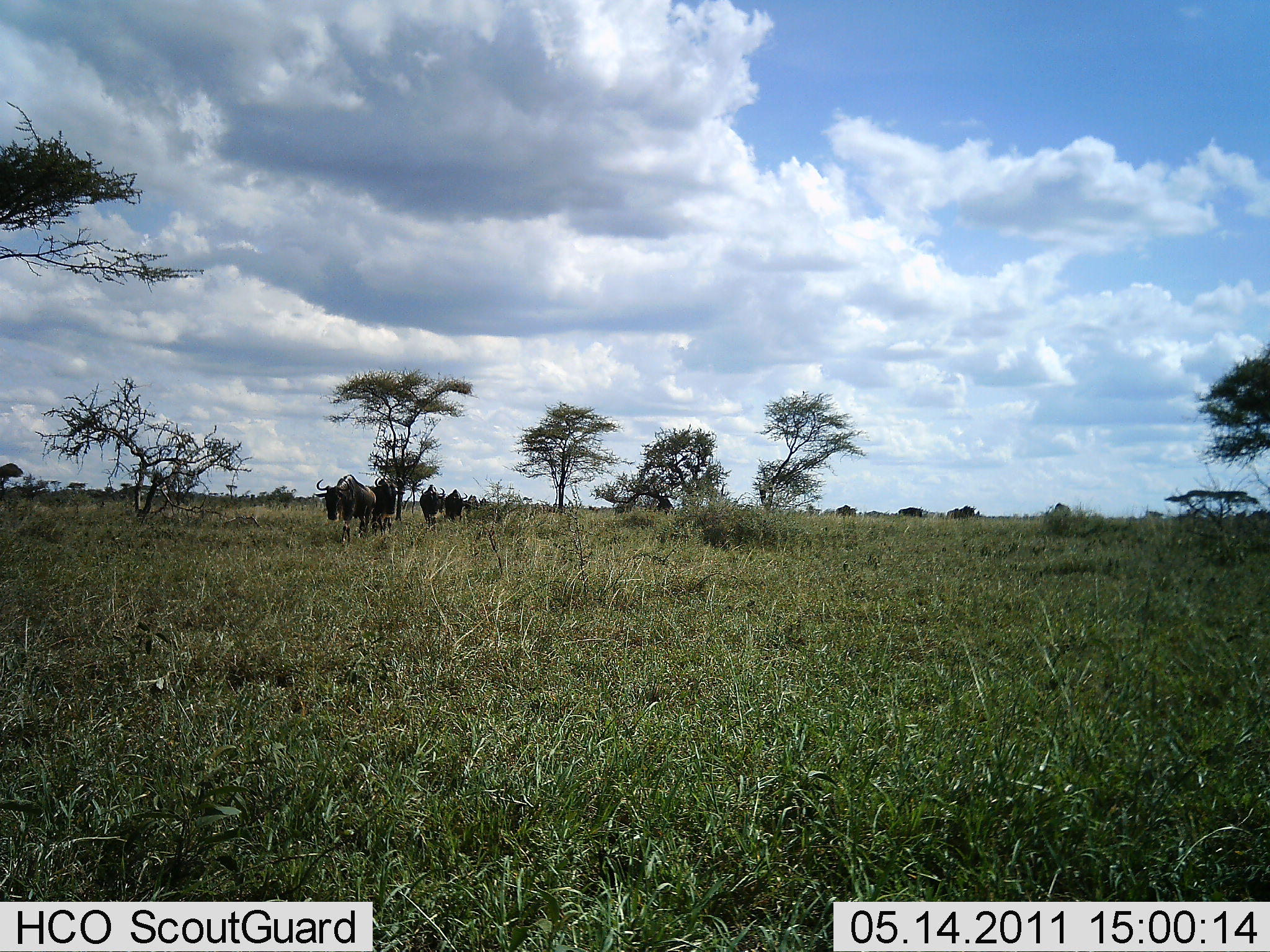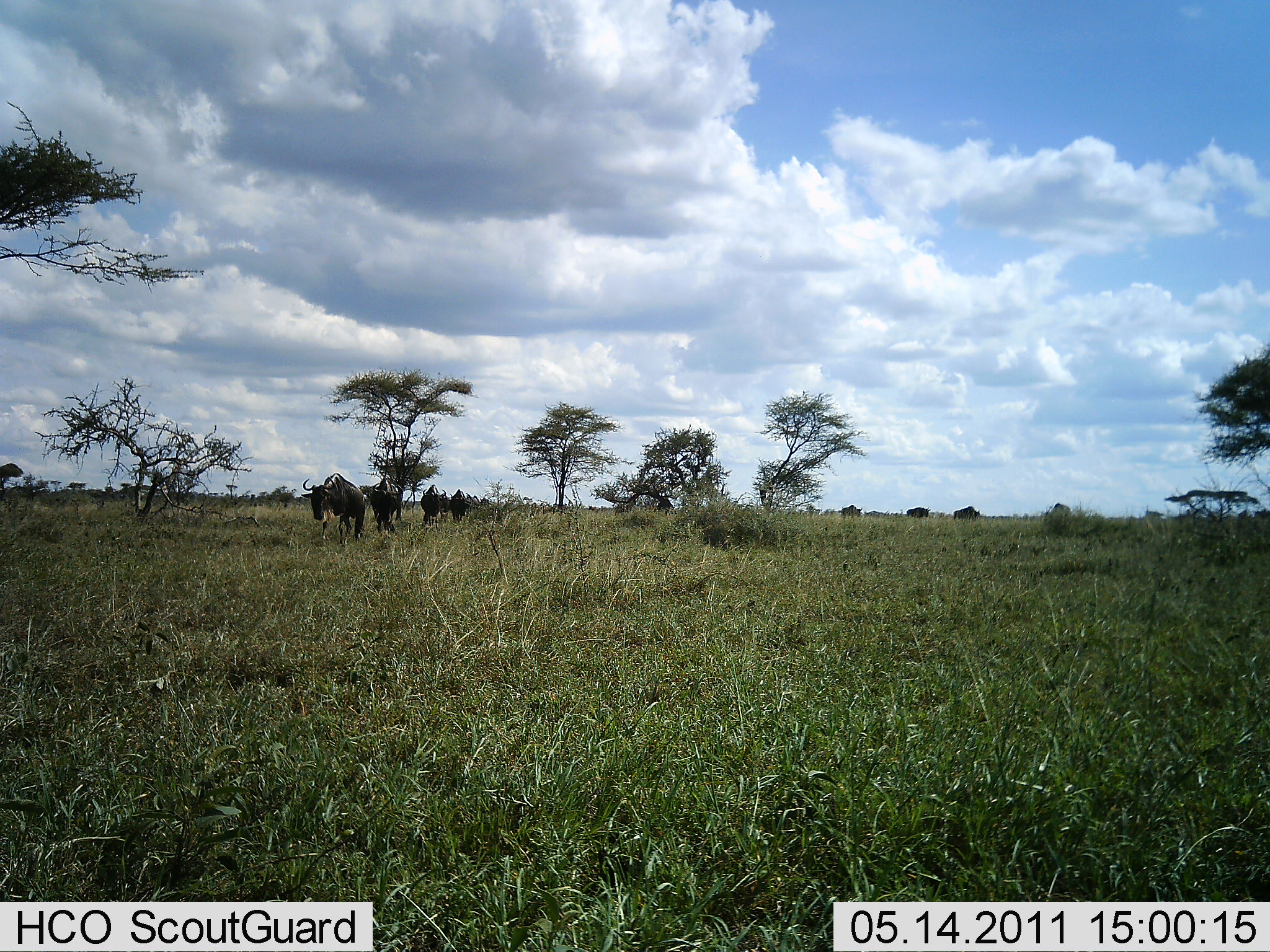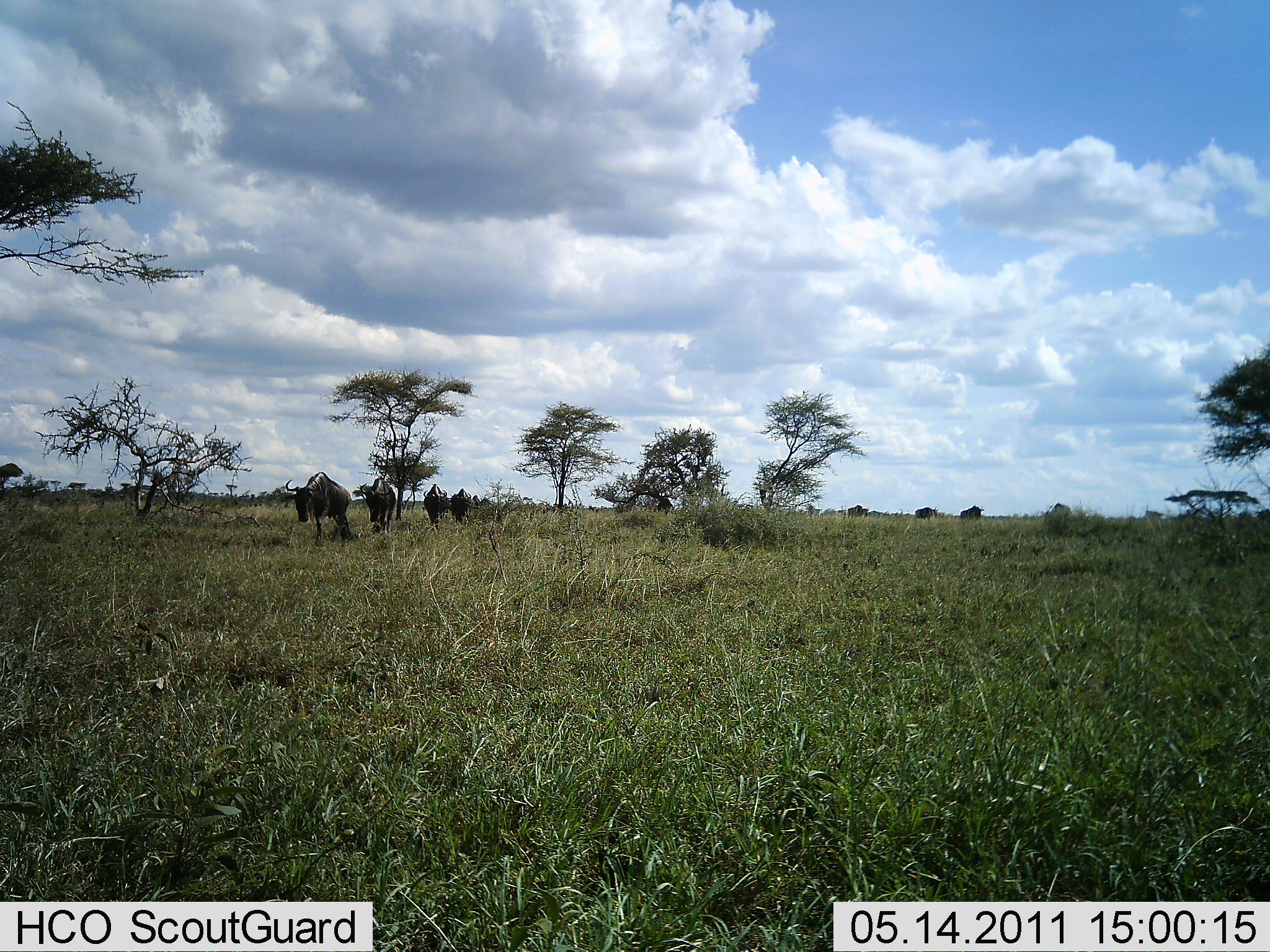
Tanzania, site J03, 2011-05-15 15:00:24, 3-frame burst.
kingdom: Animalia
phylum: Chordata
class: Mammalia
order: Artiodactyla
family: Bovidae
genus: Connochaetes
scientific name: Connochaetes taurinus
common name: blue wildebeest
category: wildebeest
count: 7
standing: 10%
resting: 0%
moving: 100%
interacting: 0%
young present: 0%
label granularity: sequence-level